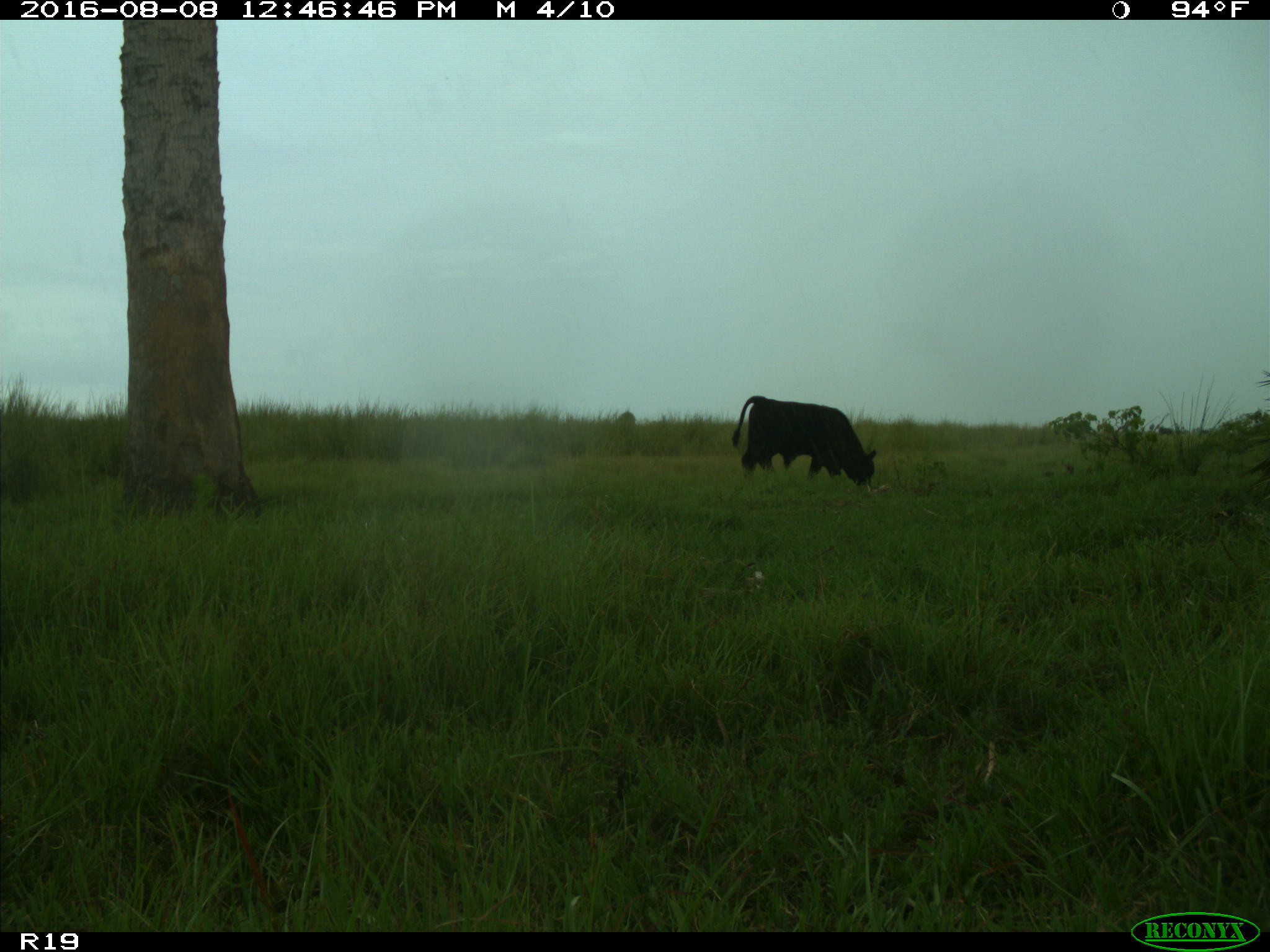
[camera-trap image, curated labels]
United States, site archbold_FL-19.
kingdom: Animalia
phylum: Chordata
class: Mammalia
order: Artiodactyla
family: Bovidae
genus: Bos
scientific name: Bos taurus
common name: domestic cow